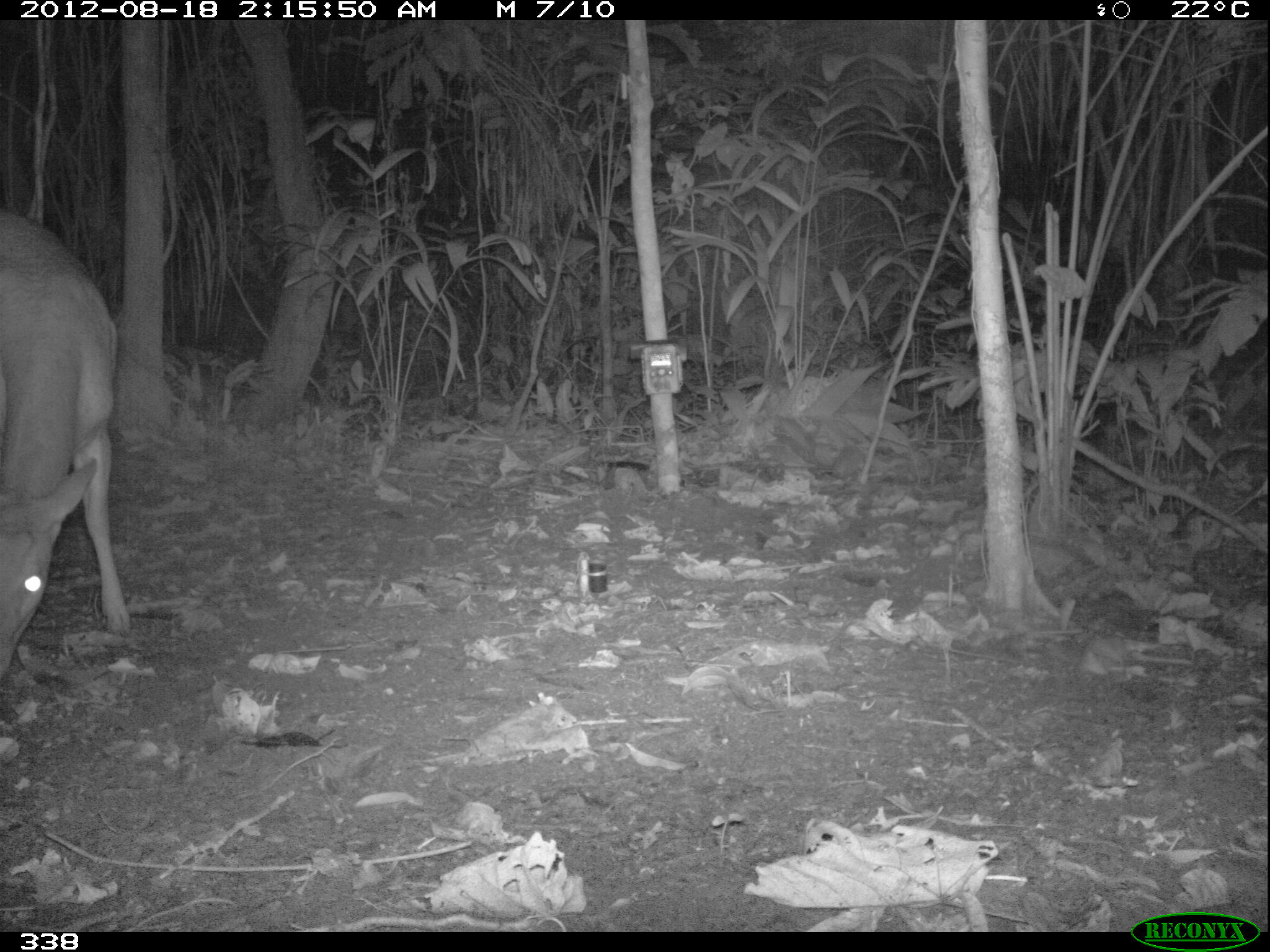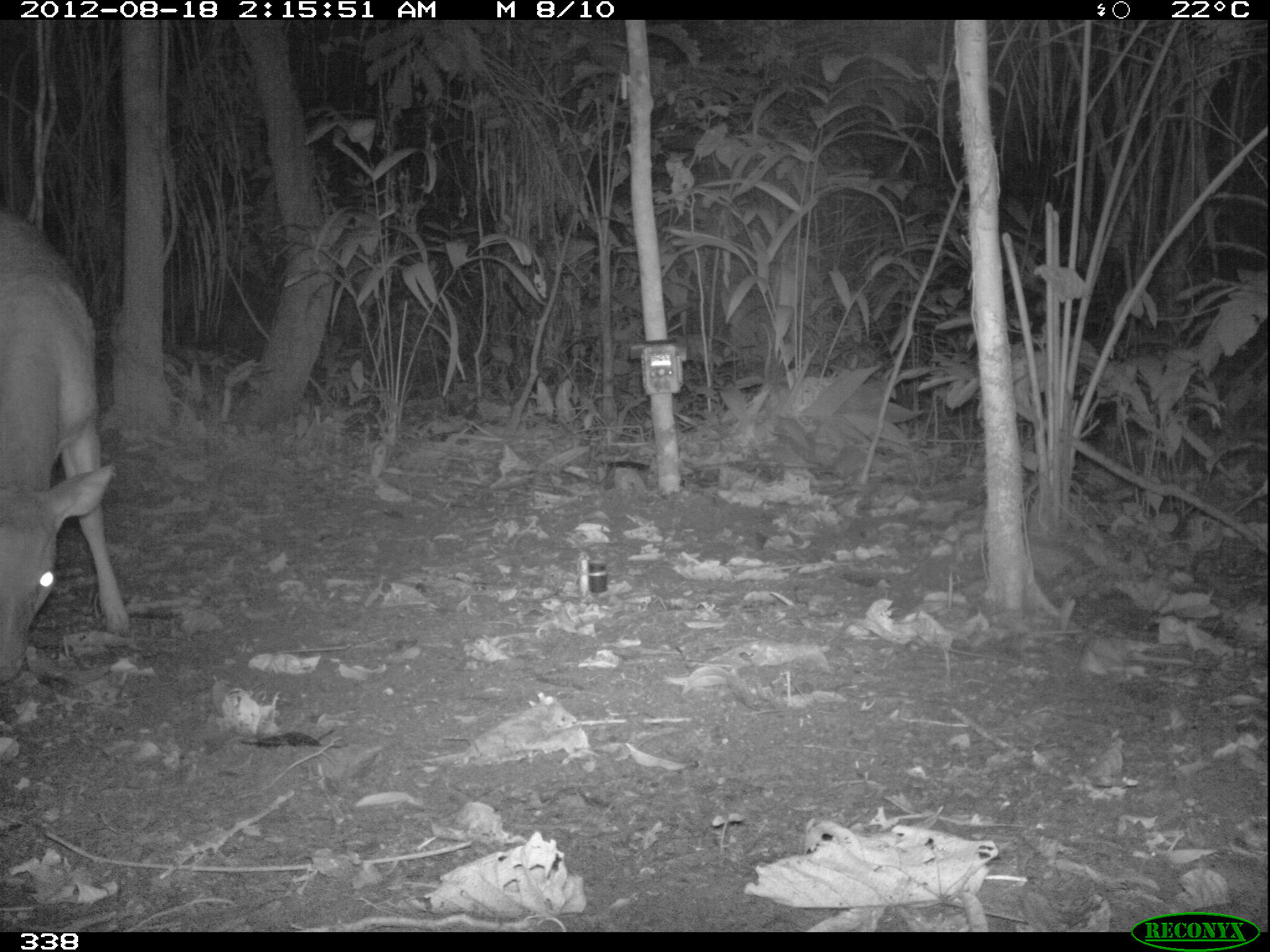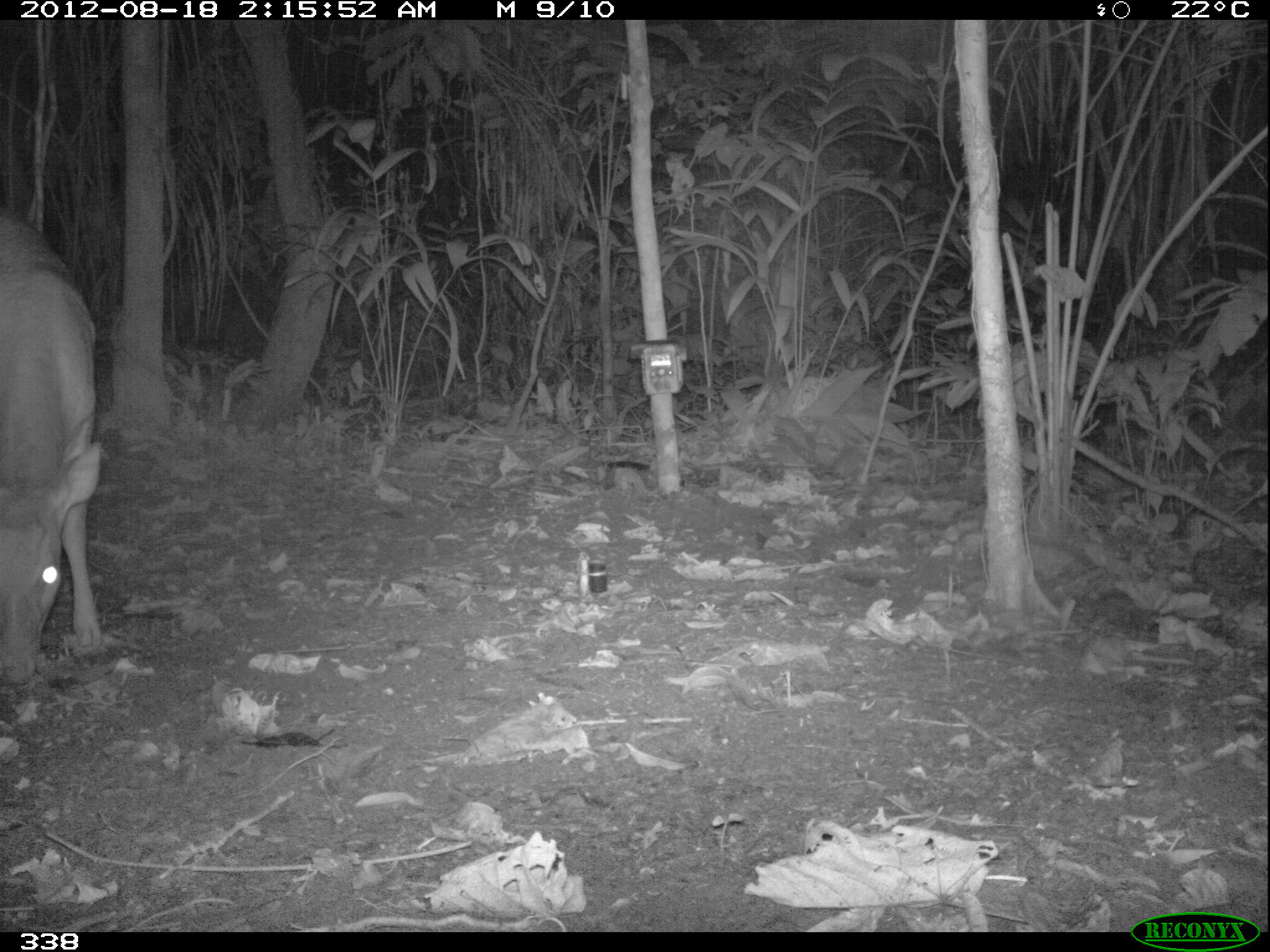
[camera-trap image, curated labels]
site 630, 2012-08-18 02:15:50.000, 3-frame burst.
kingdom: Animalia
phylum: Chordata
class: Mammalia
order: Artiodactyla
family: Cervidae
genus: Mazama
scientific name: Mazama americana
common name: red brocket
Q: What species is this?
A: Mazama americana (red brocket).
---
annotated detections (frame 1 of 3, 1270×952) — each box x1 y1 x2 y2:
mazama americana: 0 206 132 675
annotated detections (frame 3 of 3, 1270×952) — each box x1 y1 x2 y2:
mazama americana: 0 205 102 687